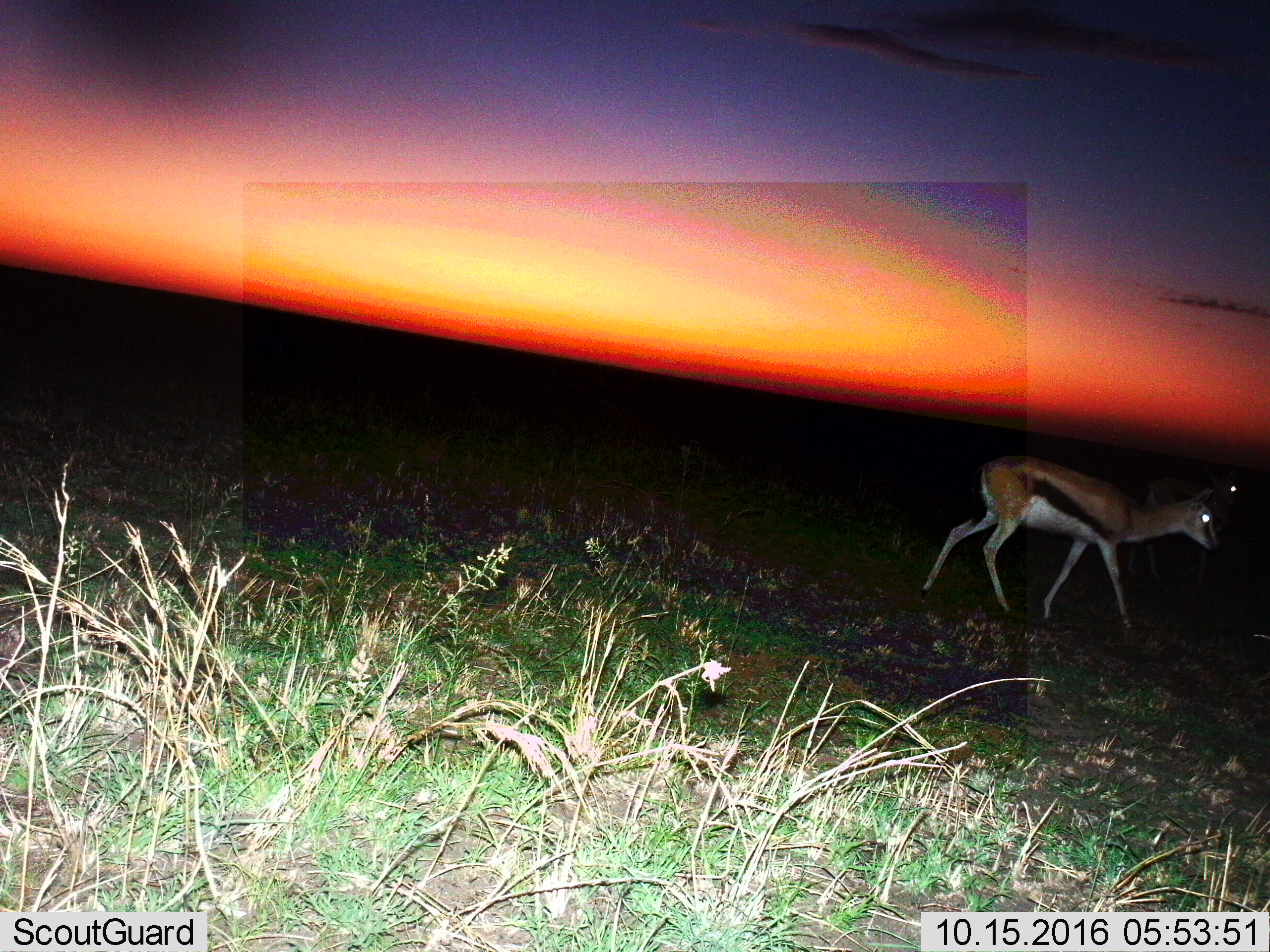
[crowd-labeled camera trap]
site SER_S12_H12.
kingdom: Animalia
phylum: Chordata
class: Mammalia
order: Artiodactyla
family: Bovidae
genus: Eudorcas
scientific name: Eudorcas thomsonii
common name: thomson's gazelle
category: gazellethomsons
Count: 1.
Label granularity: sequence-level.